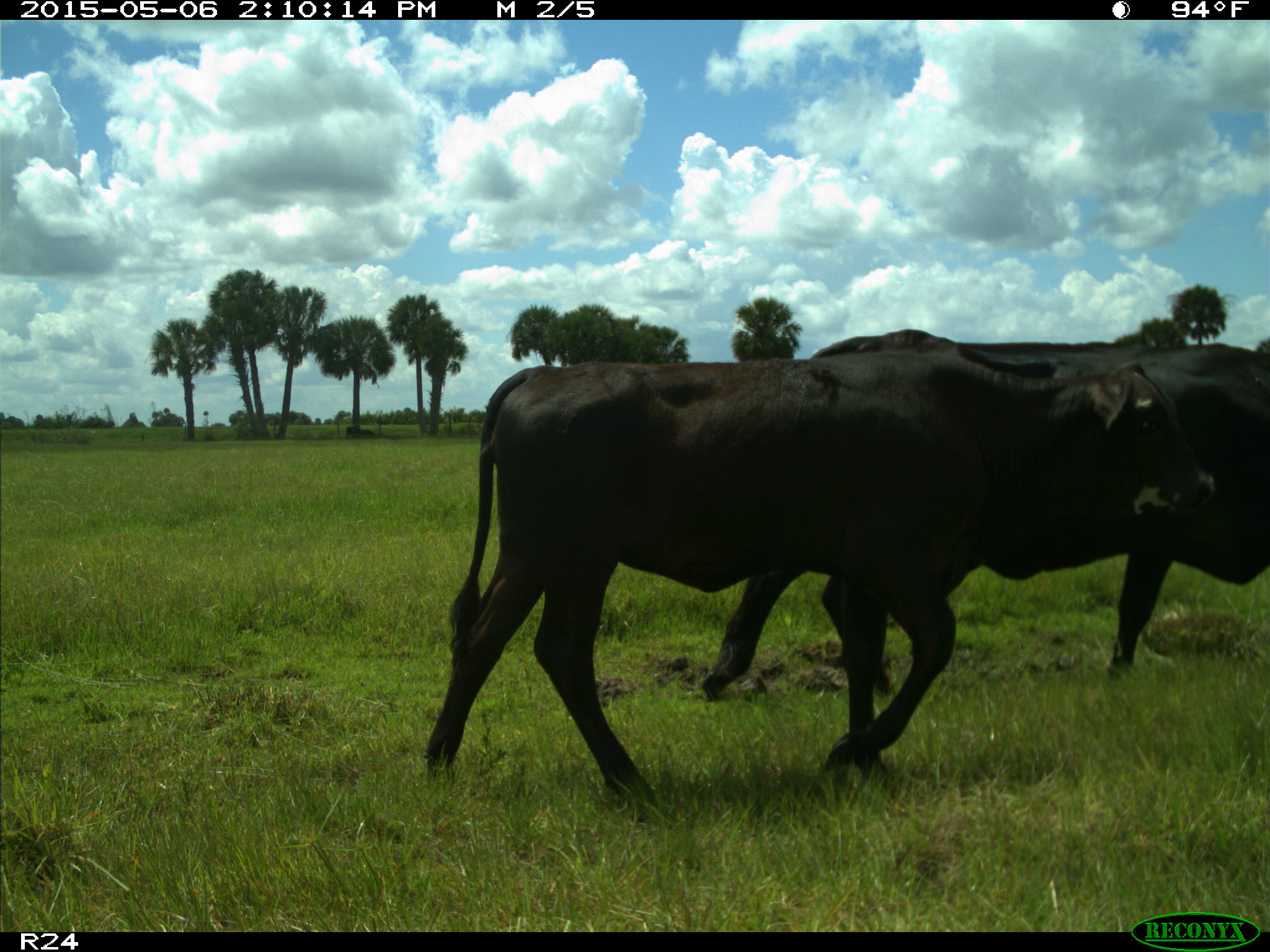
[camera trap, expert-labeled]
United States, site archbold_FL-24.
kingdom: Animalia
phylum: Chordata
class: Mammalia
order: Artiodactyla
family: Bovidae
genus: Bos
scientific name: Bos taurus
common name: domestic cow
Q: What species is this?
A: Bos taurus (domestic cow).